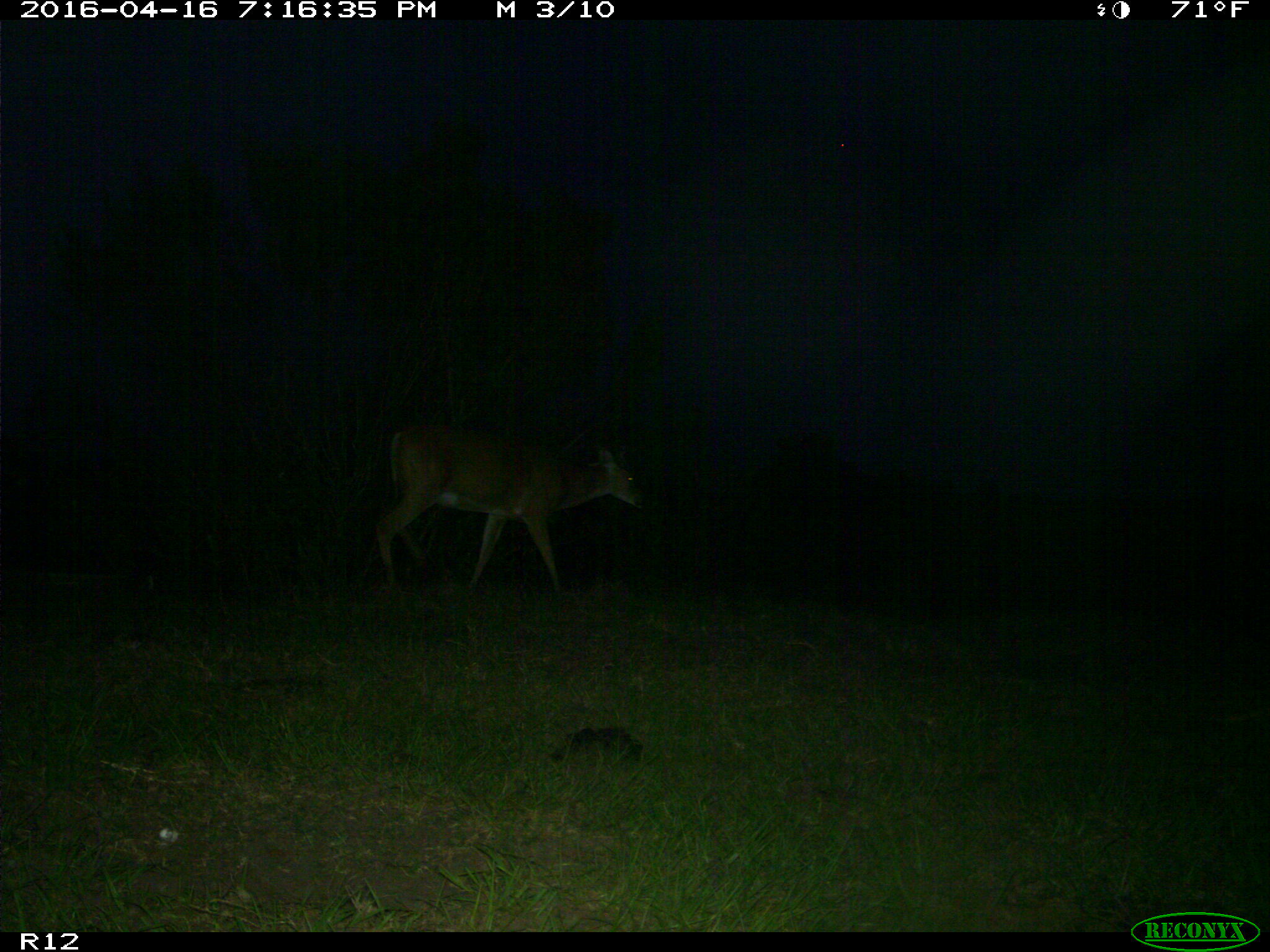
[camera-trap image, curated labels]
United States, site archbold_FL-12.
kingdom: Animalia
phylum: Chordata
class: Mammalia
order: Artiodactyla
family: Cervidae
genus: Odocoileus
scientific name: Odocoileus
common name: deer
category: unidentified deer